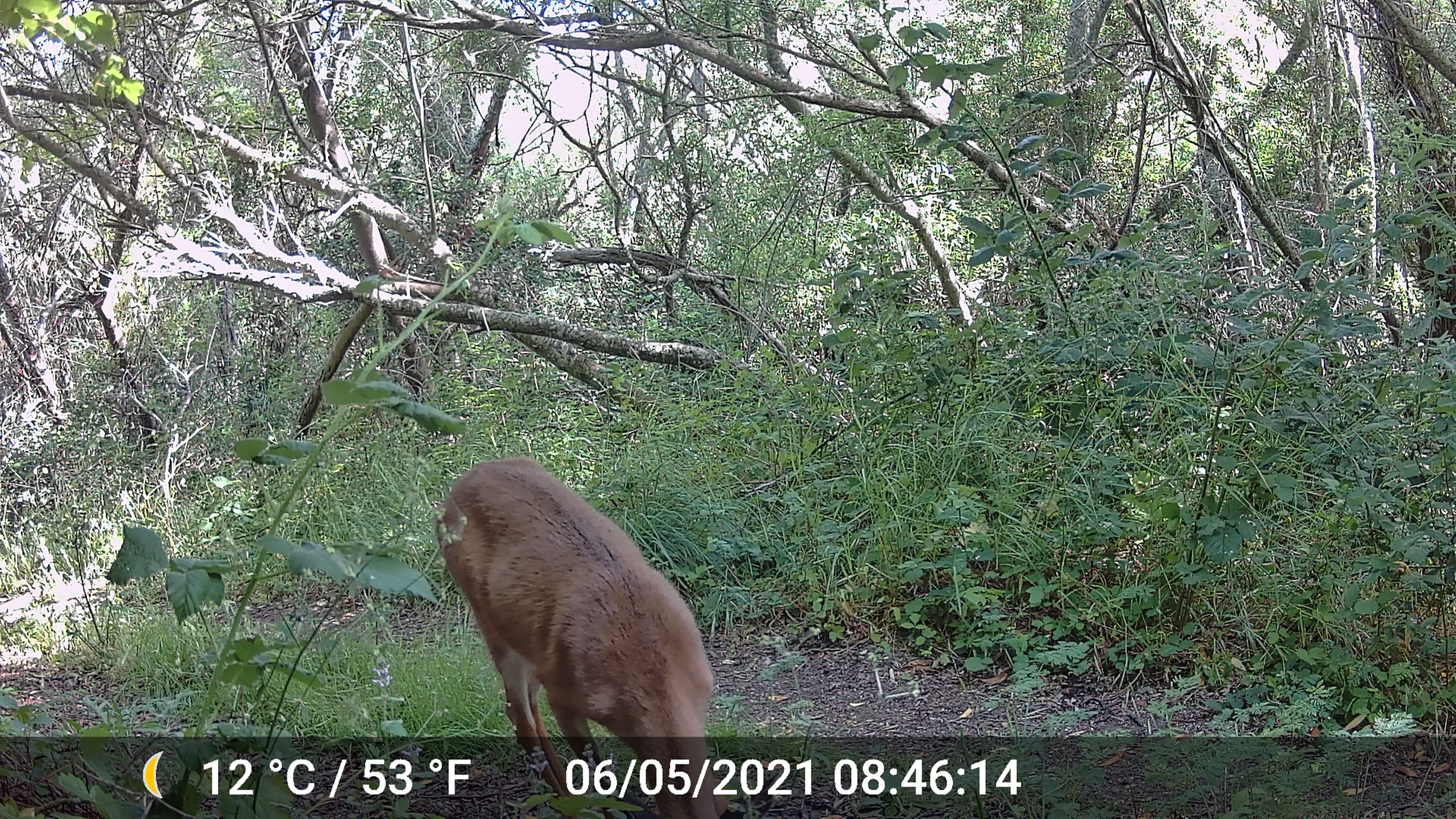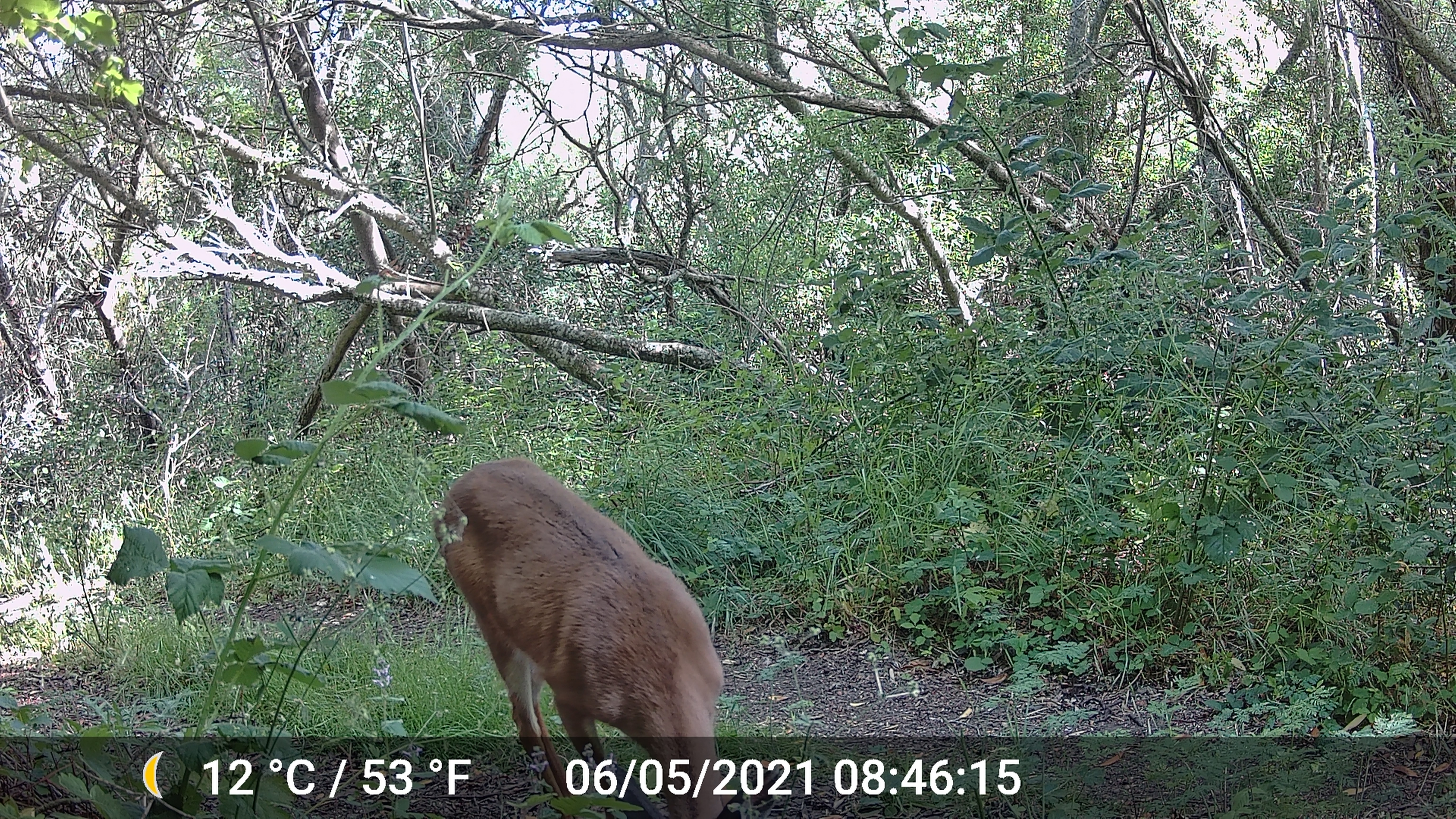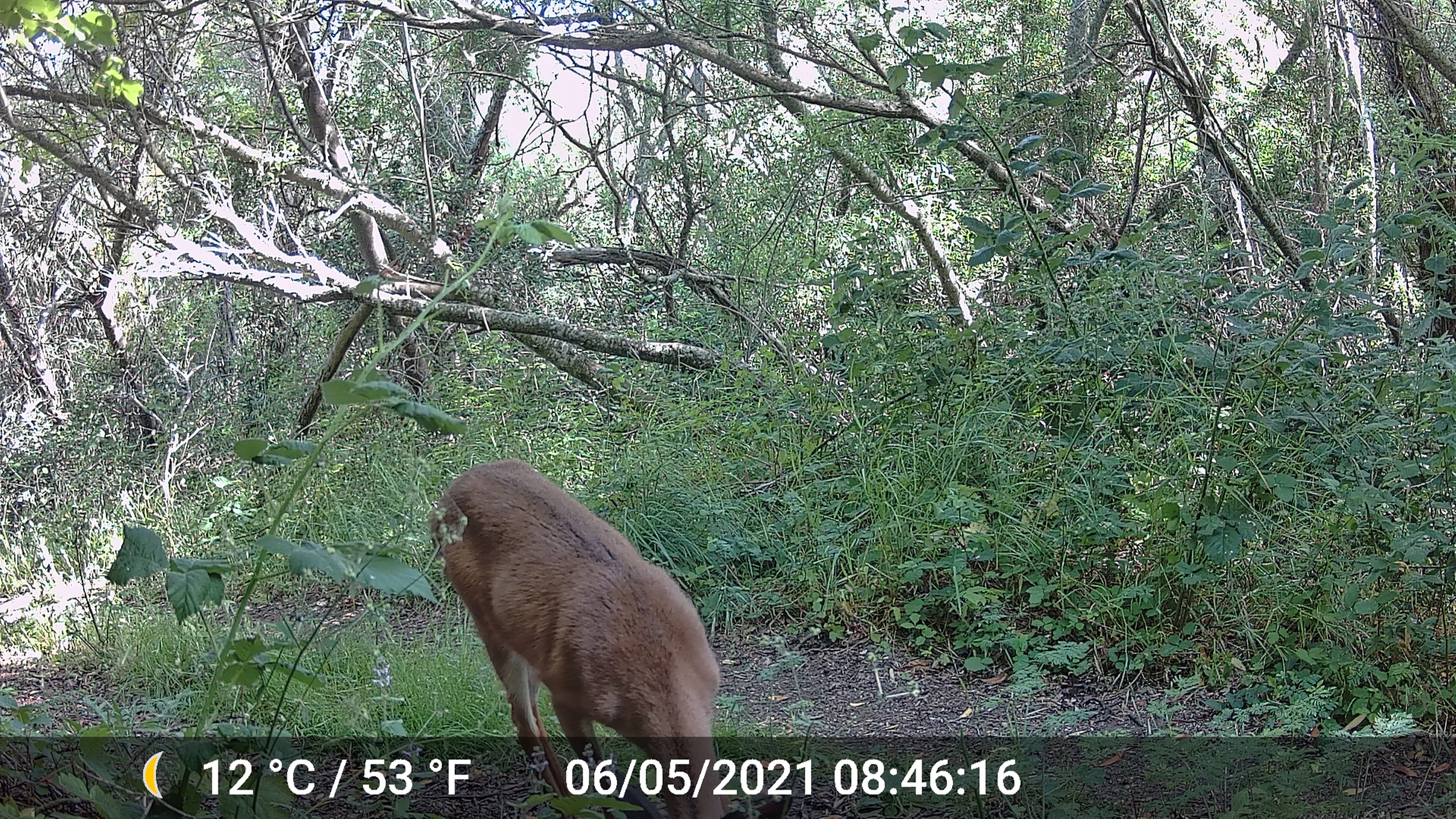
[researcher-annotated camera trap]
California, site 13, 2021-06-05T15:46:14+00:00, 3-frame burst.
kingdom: Animalia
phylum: Chordata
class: Mammalia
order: Artiodactyla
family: Cervidae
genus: Odocoileus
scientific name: Odocoileus hemionus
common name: mule deer